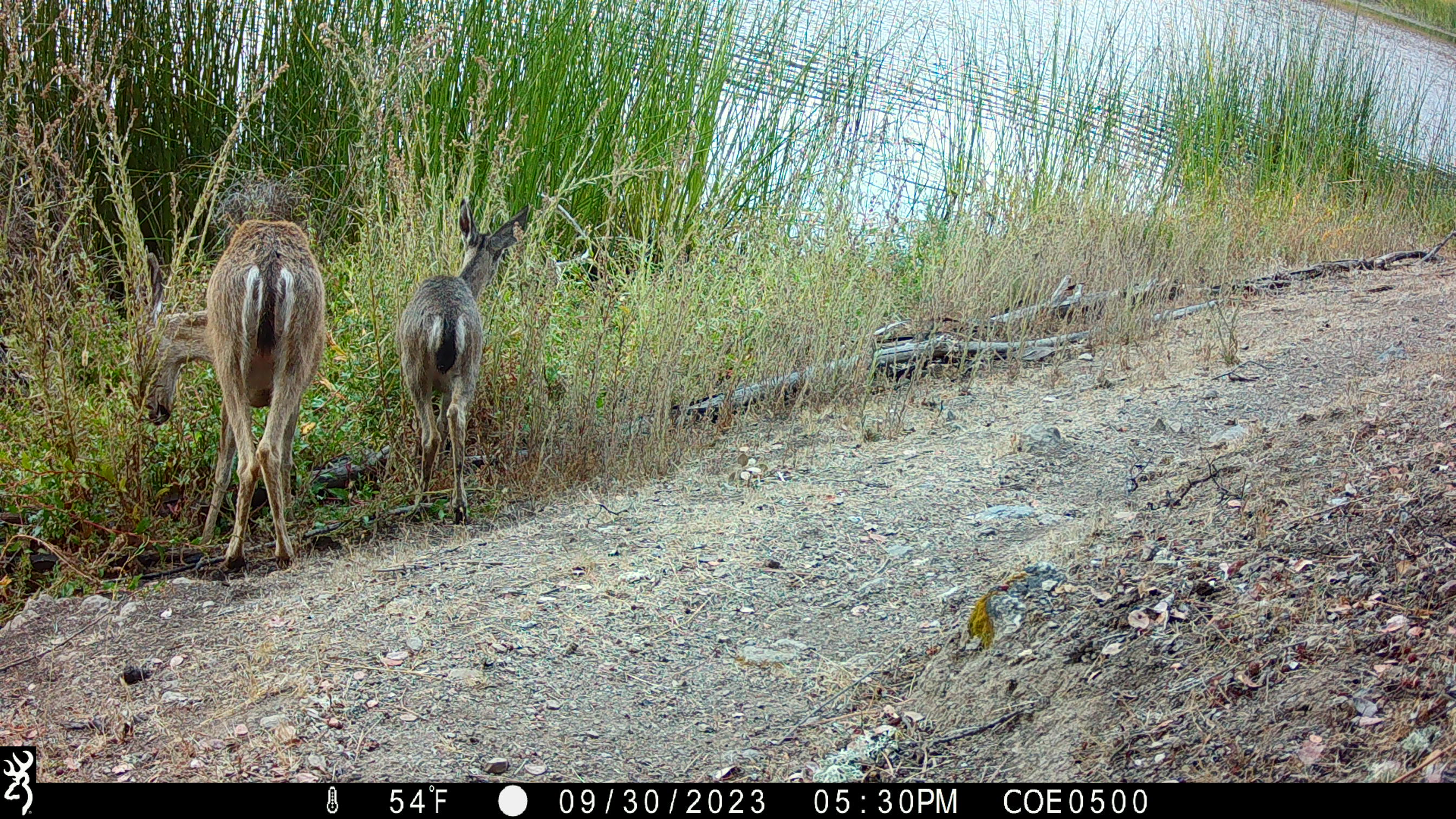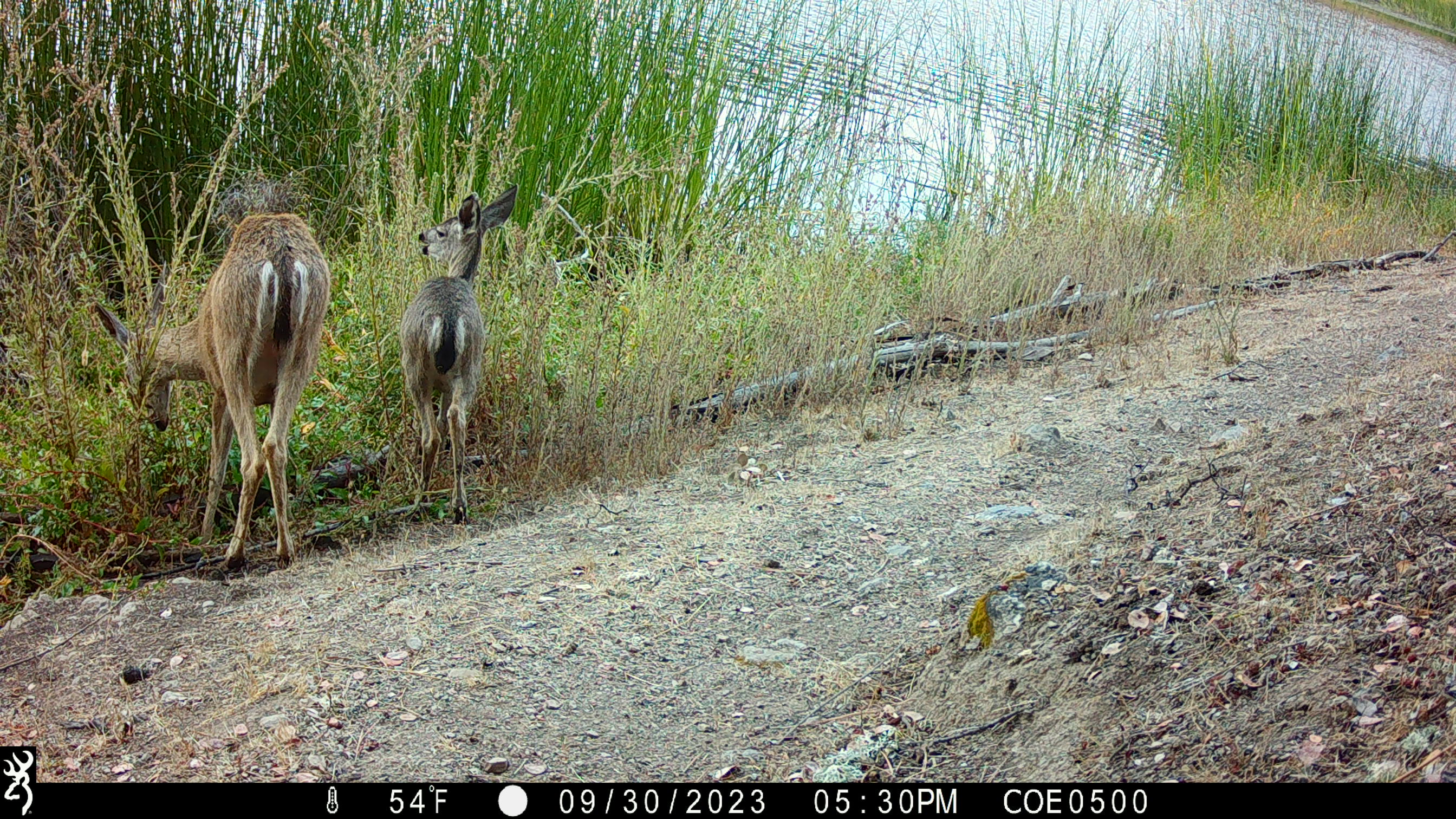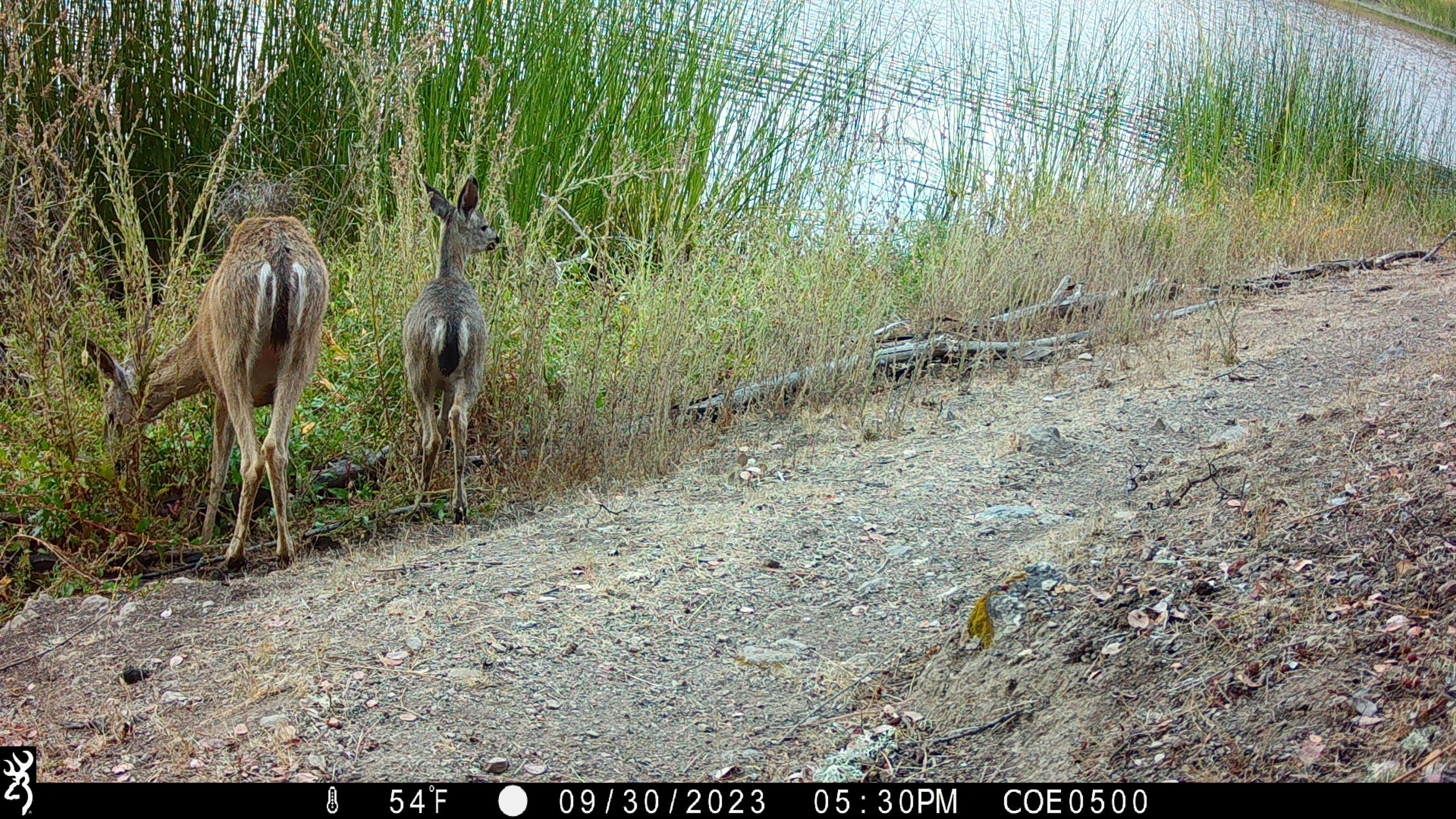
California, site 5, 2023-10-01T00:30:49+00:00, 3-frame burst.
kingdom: Animalia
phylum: Chordata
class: Mammalia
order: Artiodactyla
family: Cervidae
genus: Odocoileus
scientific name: Odocoileus hemionus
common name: mule deer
Mule deer (Odocoileus hemionus).